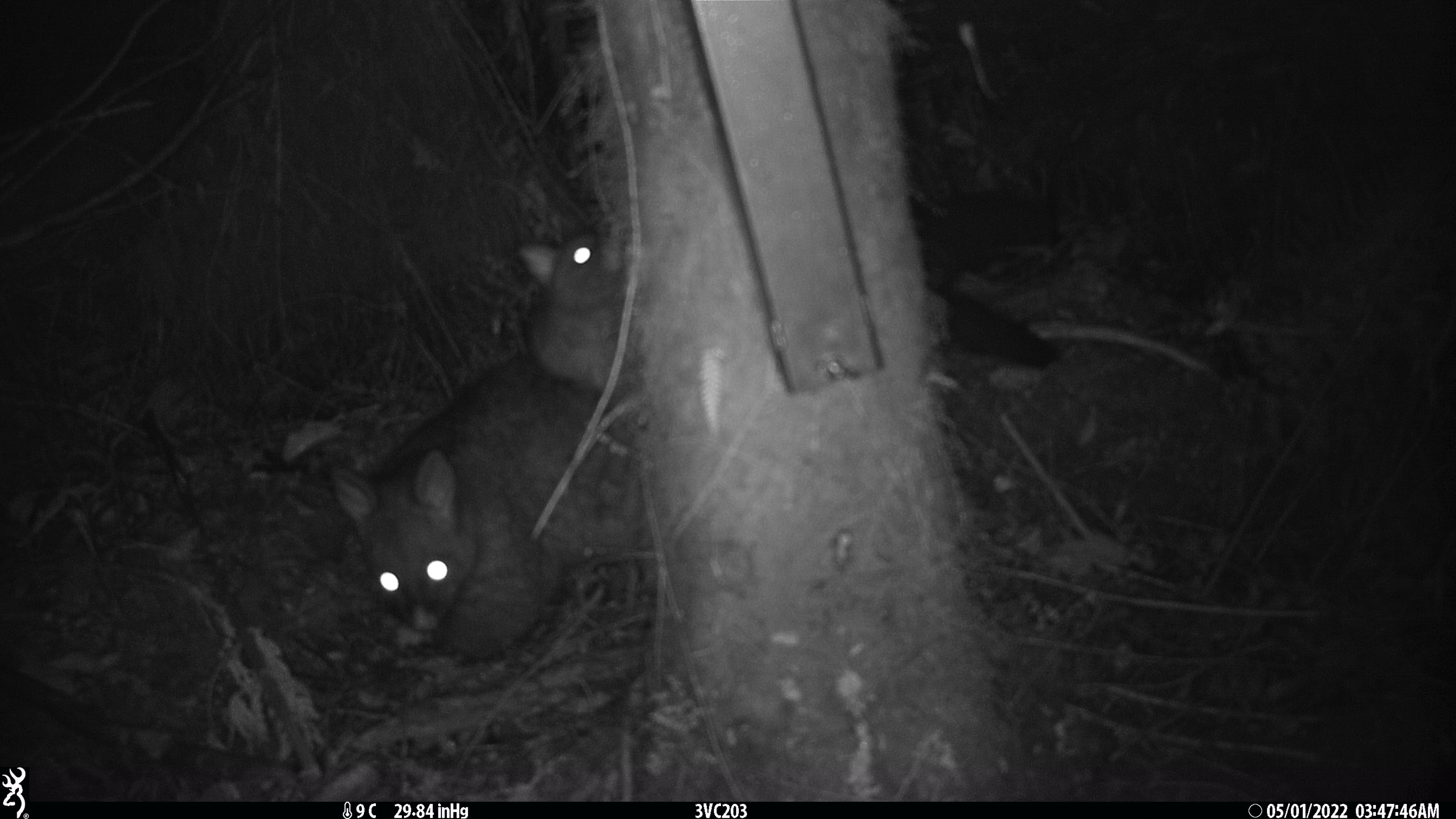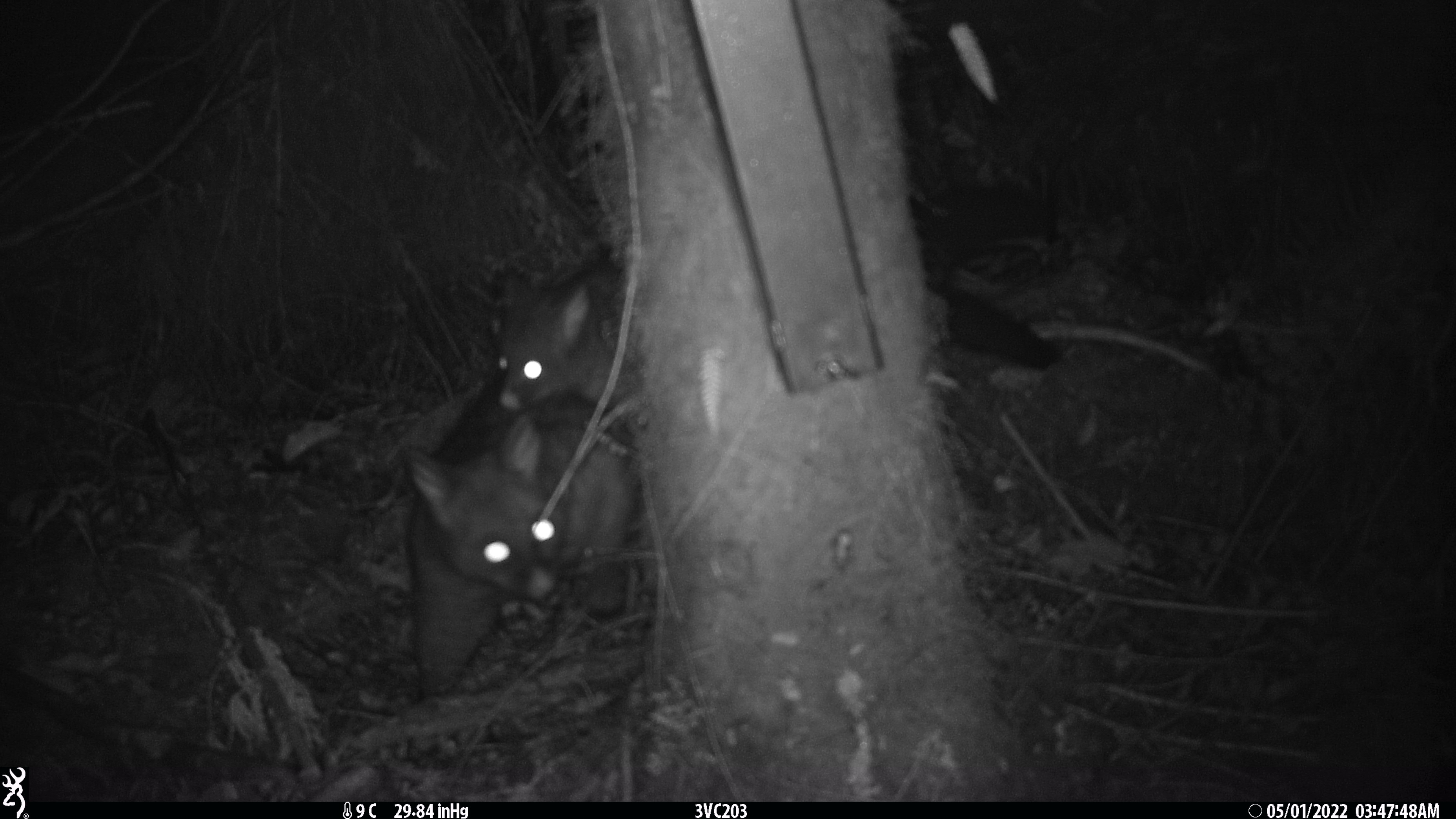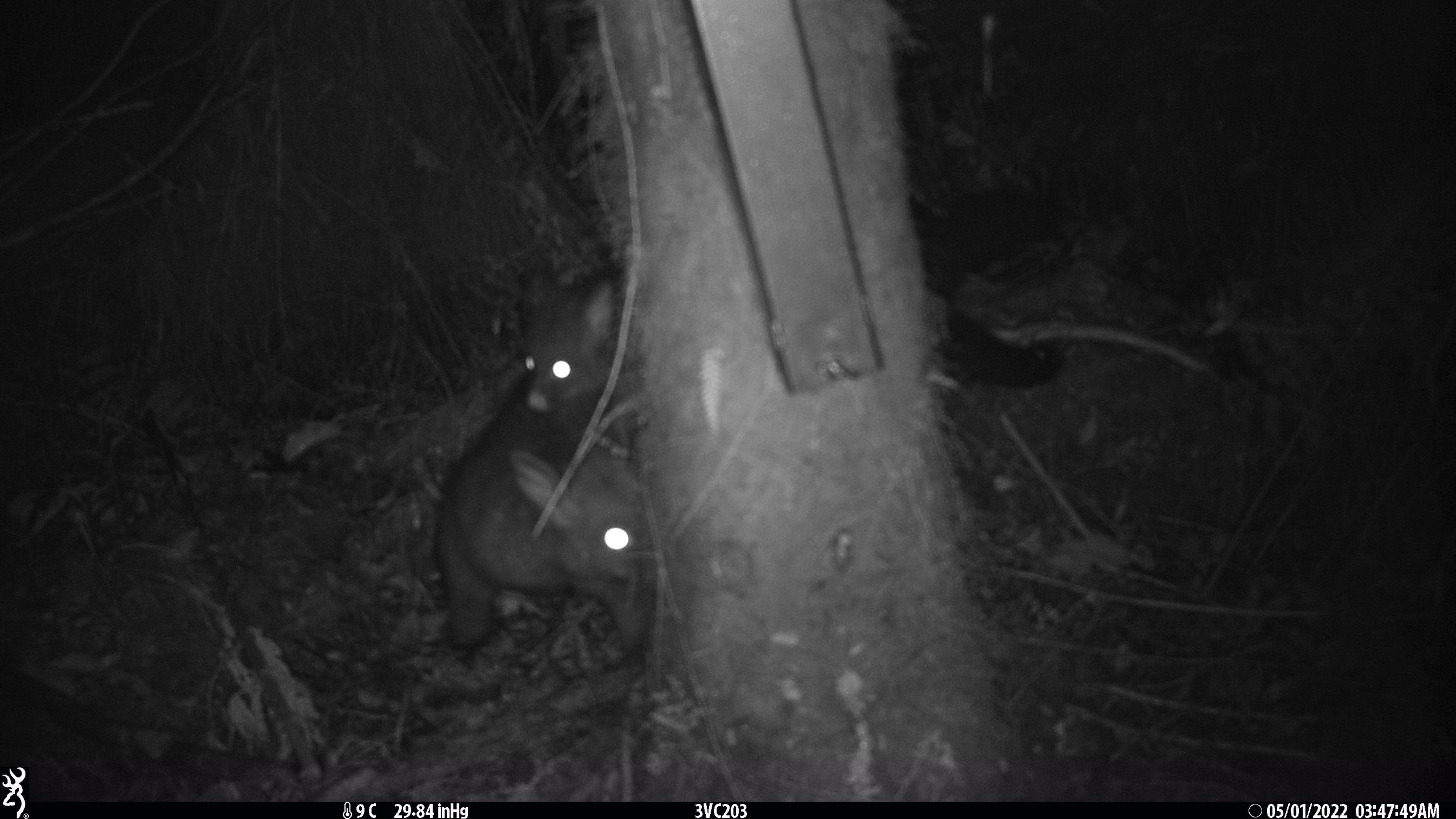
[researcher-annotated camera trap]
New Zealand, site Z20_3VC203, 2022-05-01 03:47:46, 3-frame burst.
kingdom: Animalia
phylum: Chordata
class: Mammalia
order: Diprotodontia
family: Phalangeridae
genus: Trichosurus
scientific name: Trichosurus vulpecula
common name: common brushtail possum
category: possum